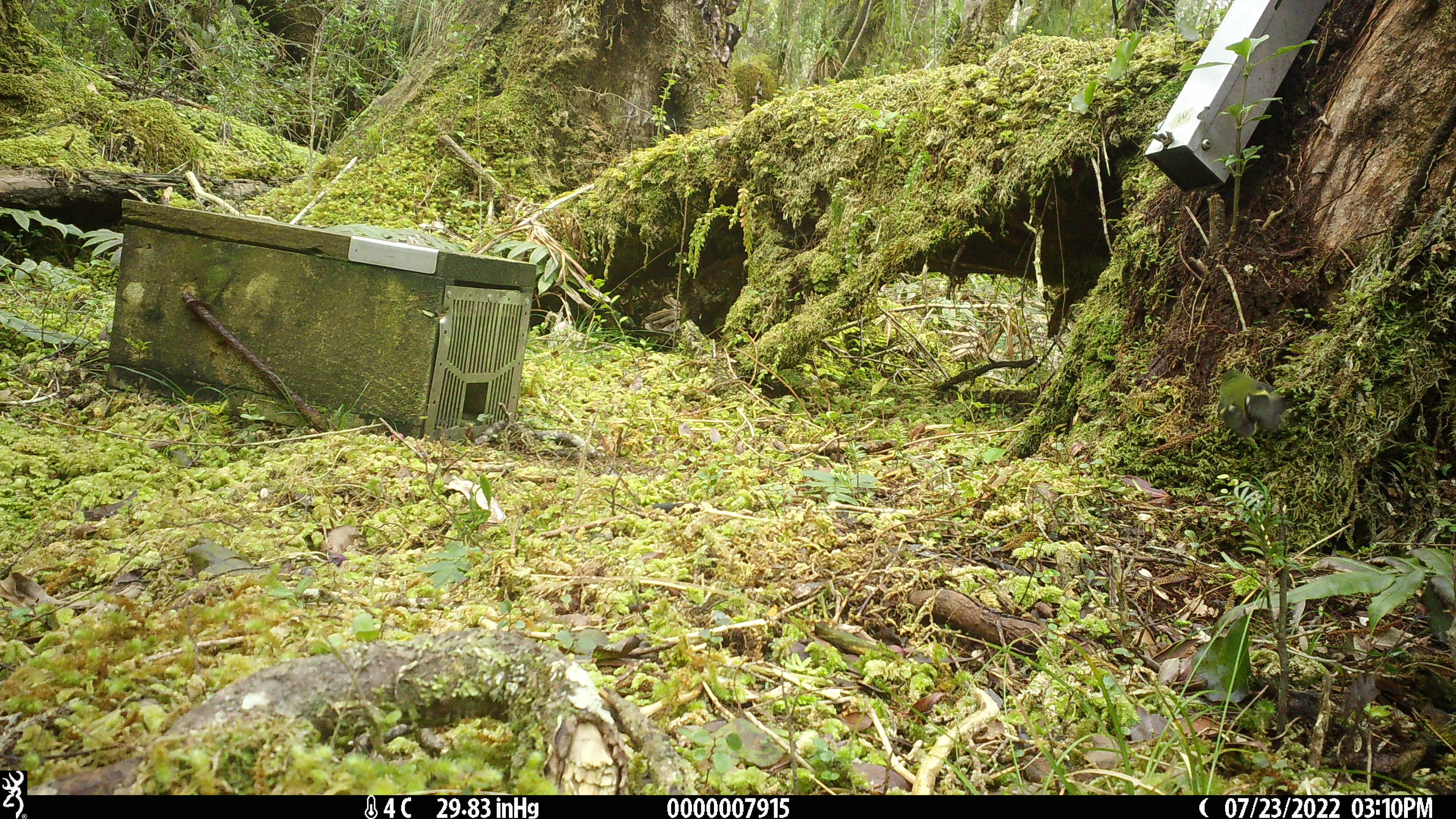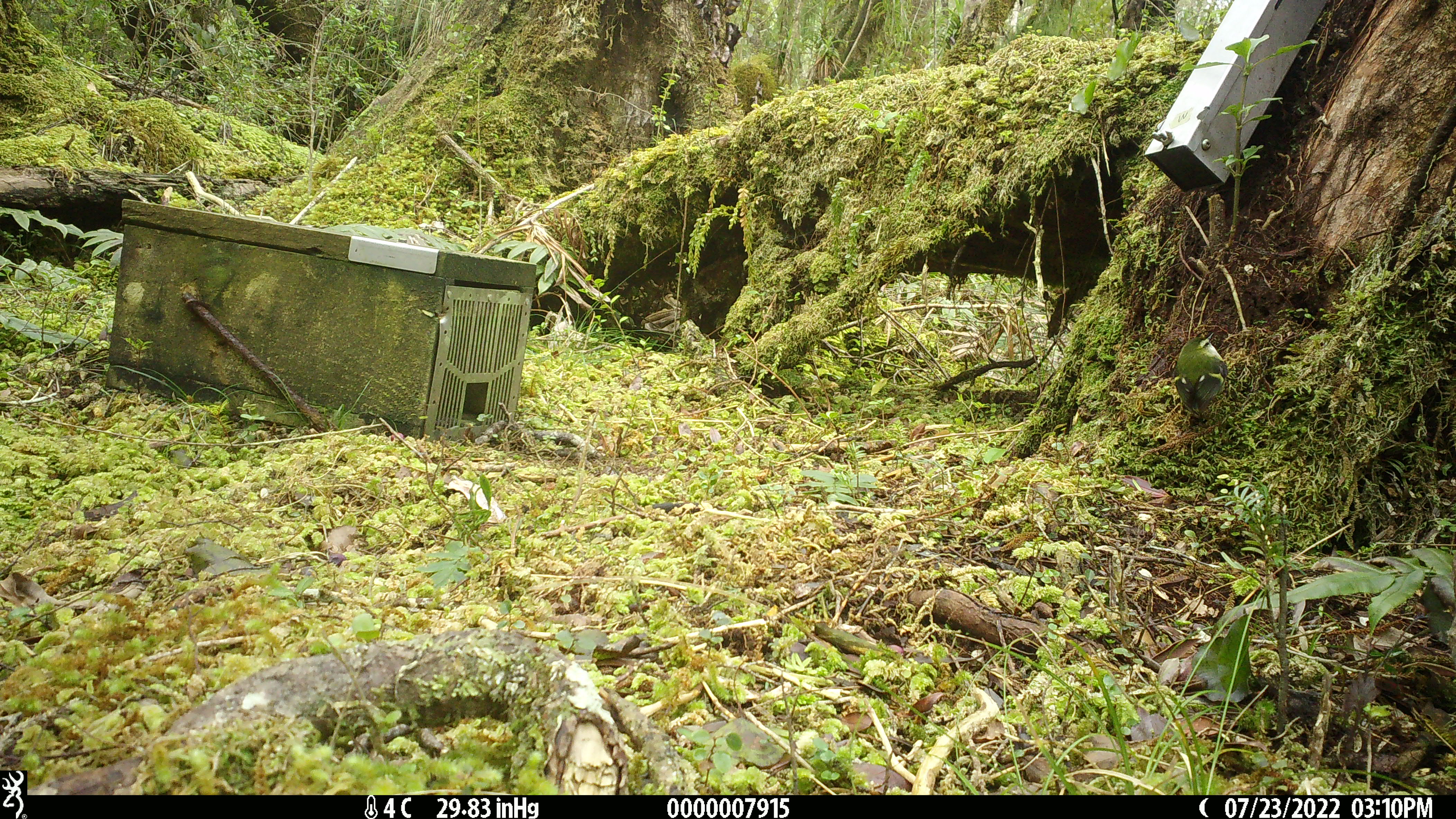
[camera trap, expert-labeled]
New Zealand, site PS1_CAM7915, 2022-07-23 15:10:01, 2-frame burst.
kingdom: Animalia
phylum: Chordata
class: Aves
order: Passeriformes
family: Acanthisittidae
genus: Acanthisitta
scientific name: Acanthisitta chloris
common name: rifleman